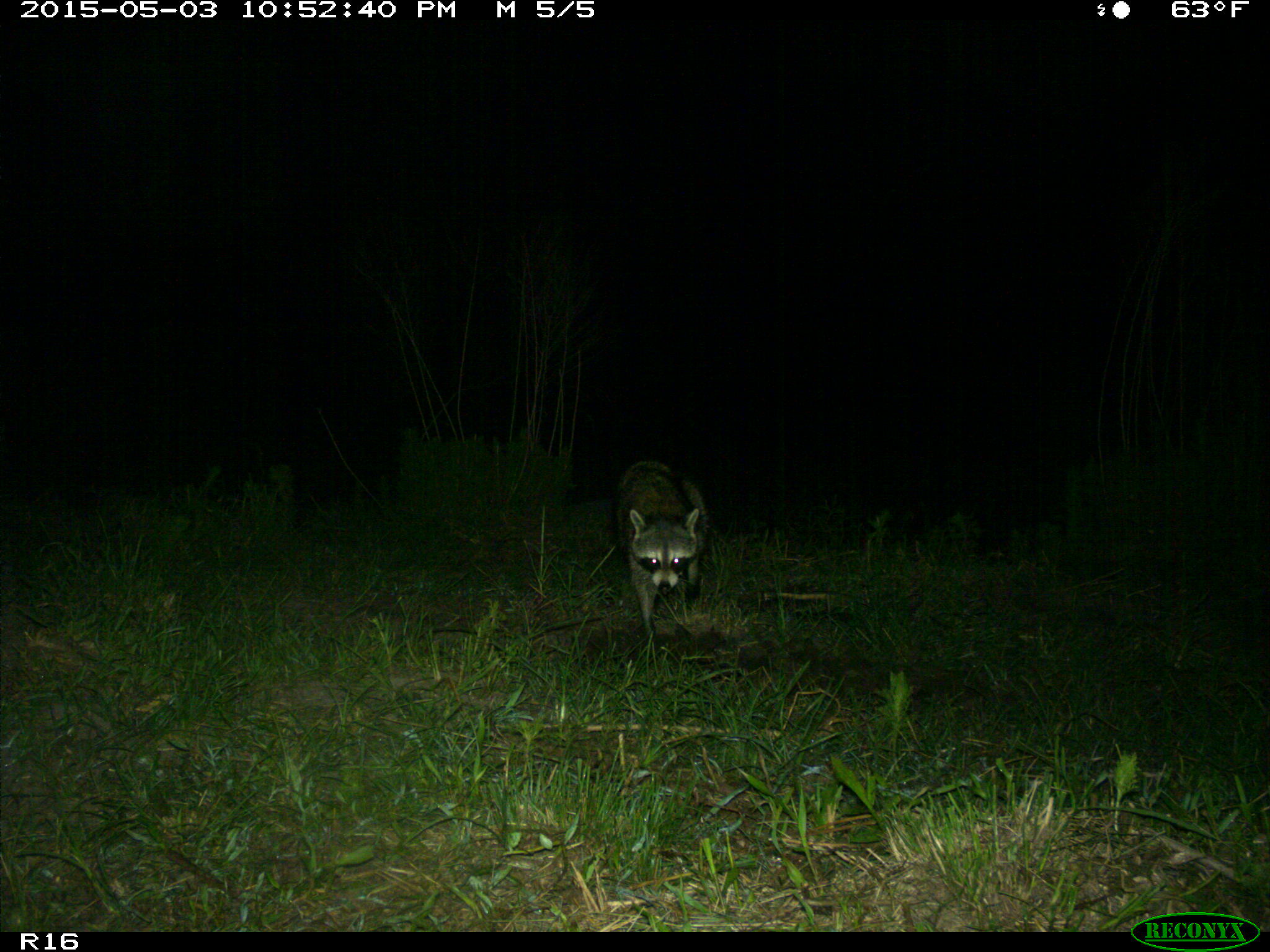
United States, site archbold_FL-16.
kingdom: Animalia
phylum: Chordata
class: Mammalia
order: Carnivora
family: Procyonidae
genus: Procyon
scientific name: Procyon lotor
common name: common raccoon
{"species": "Procyon lotor (common raccoon)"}